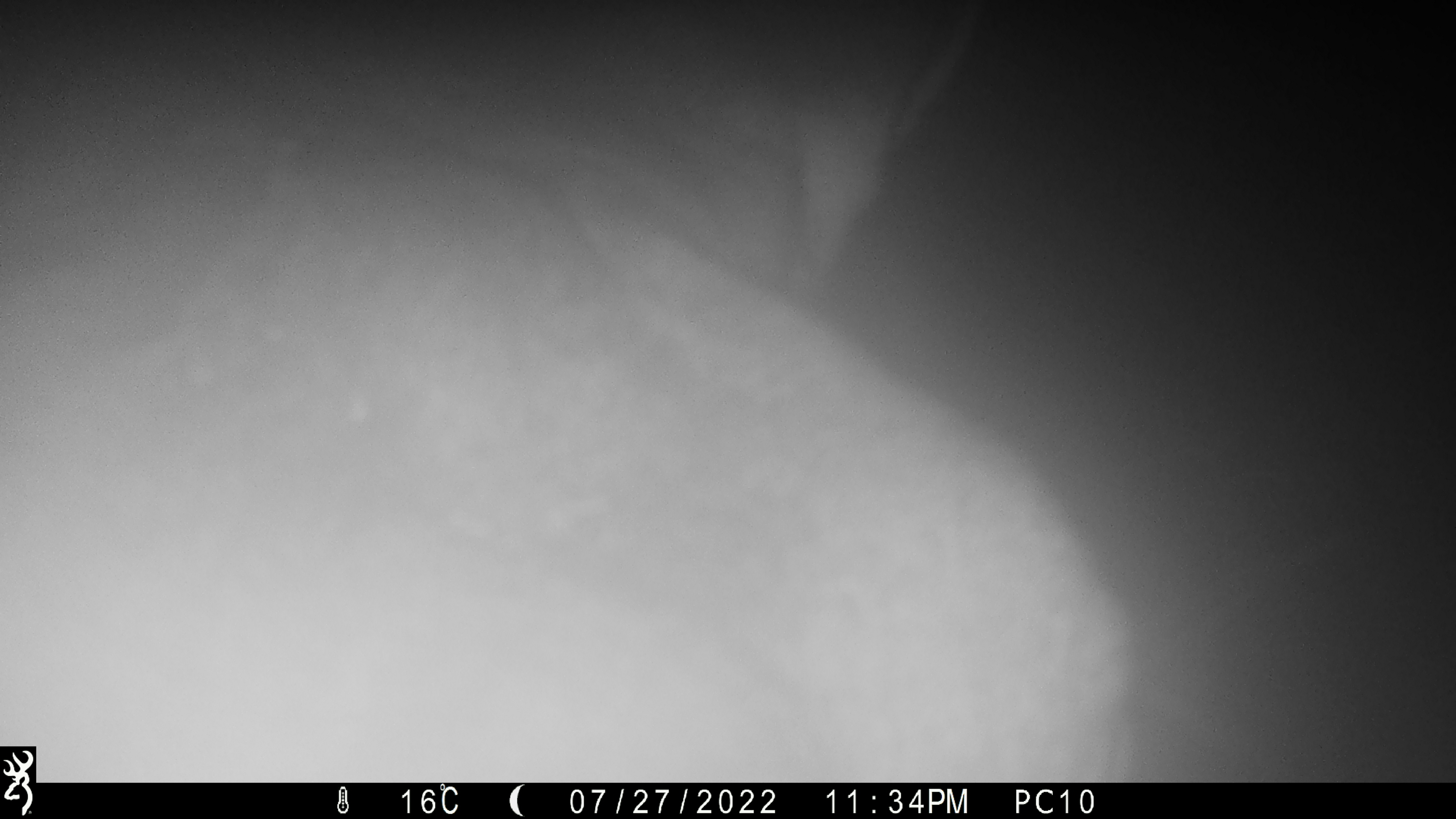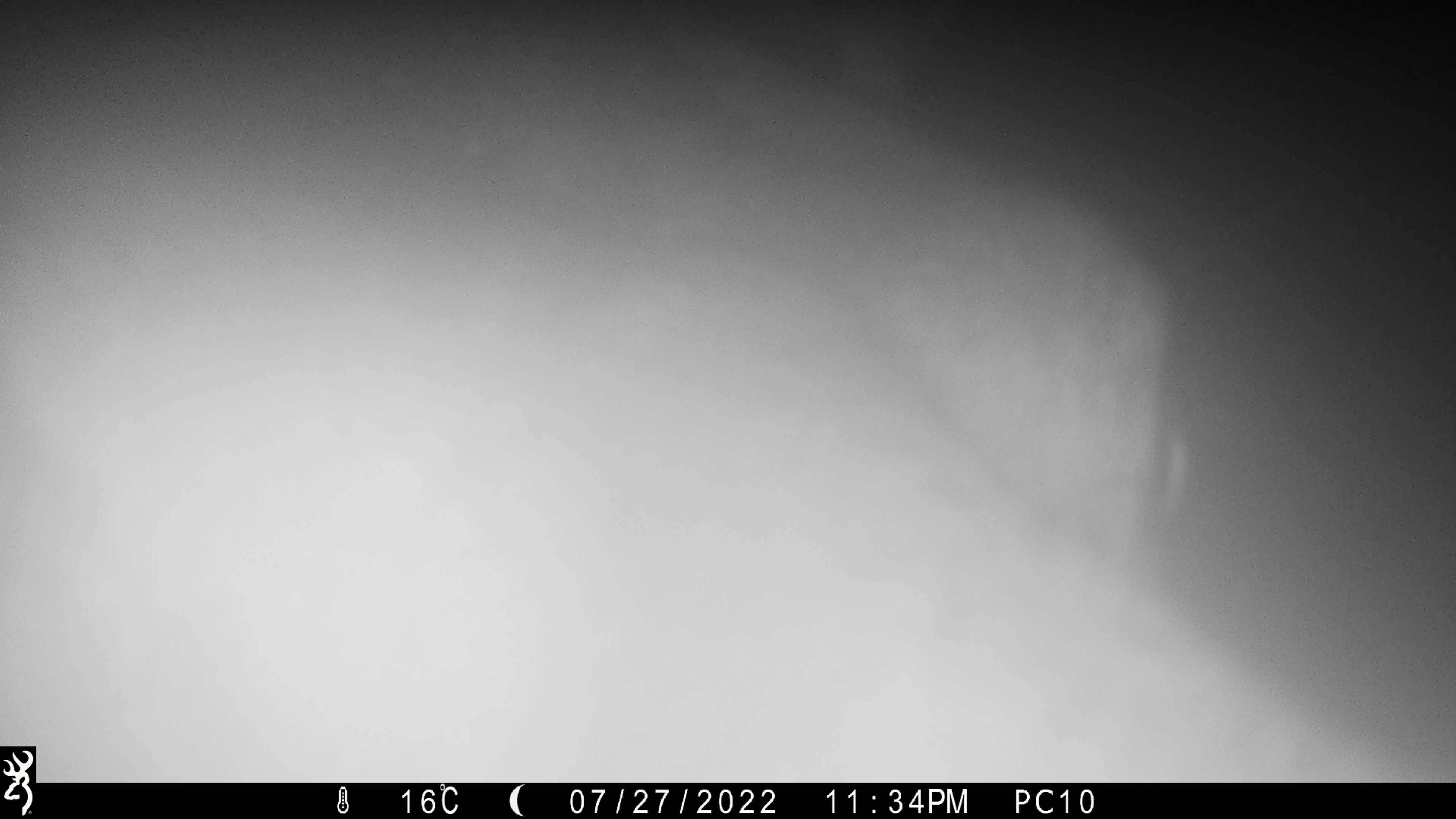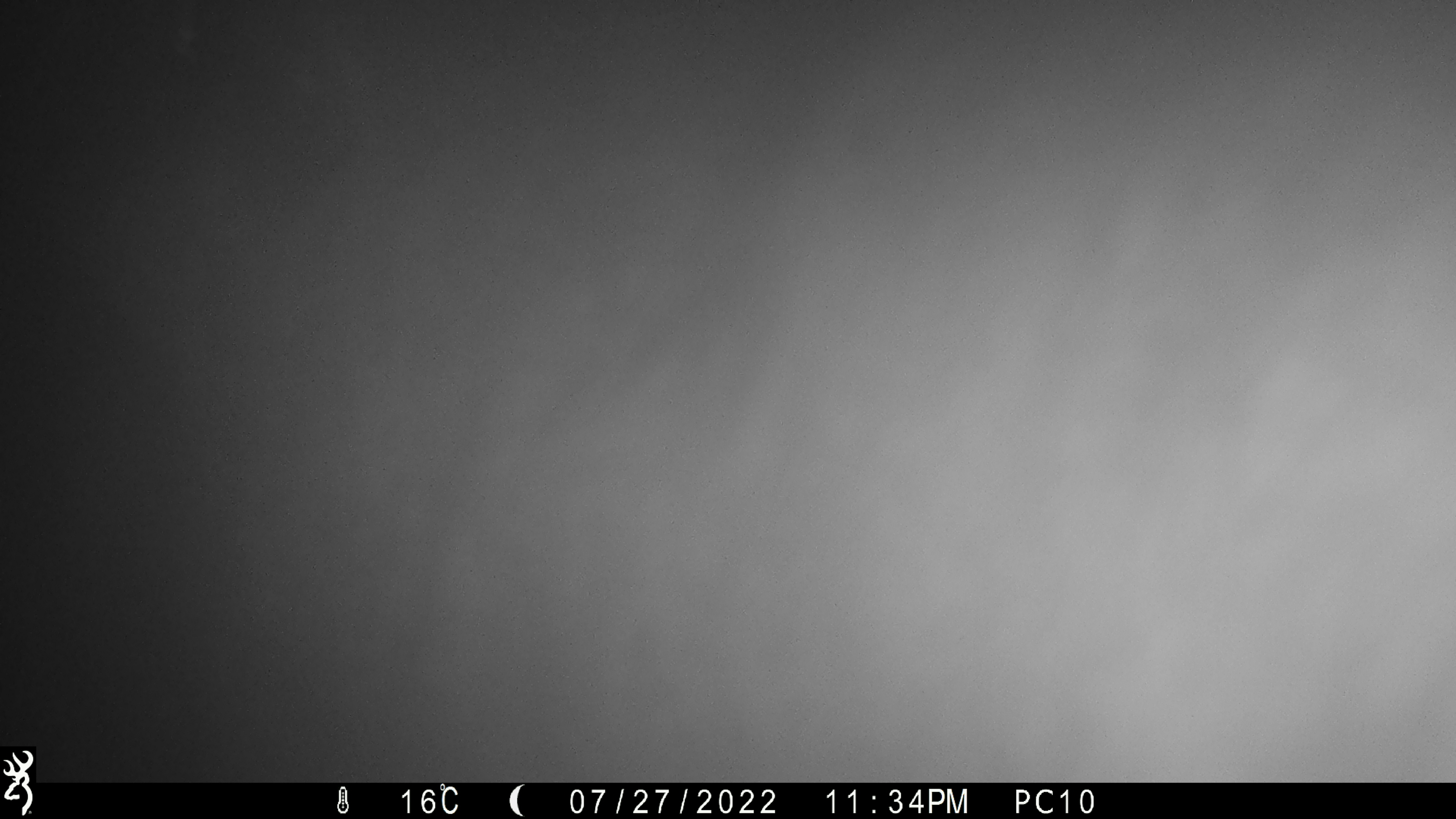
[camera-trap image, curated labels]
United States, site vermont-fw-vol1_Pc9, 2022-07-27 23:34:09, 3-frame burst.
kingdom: Animalia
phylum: Chordata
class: Mammalia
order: Artiodactyla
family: Cervidae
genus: Alces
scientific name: Alces alces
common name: moose